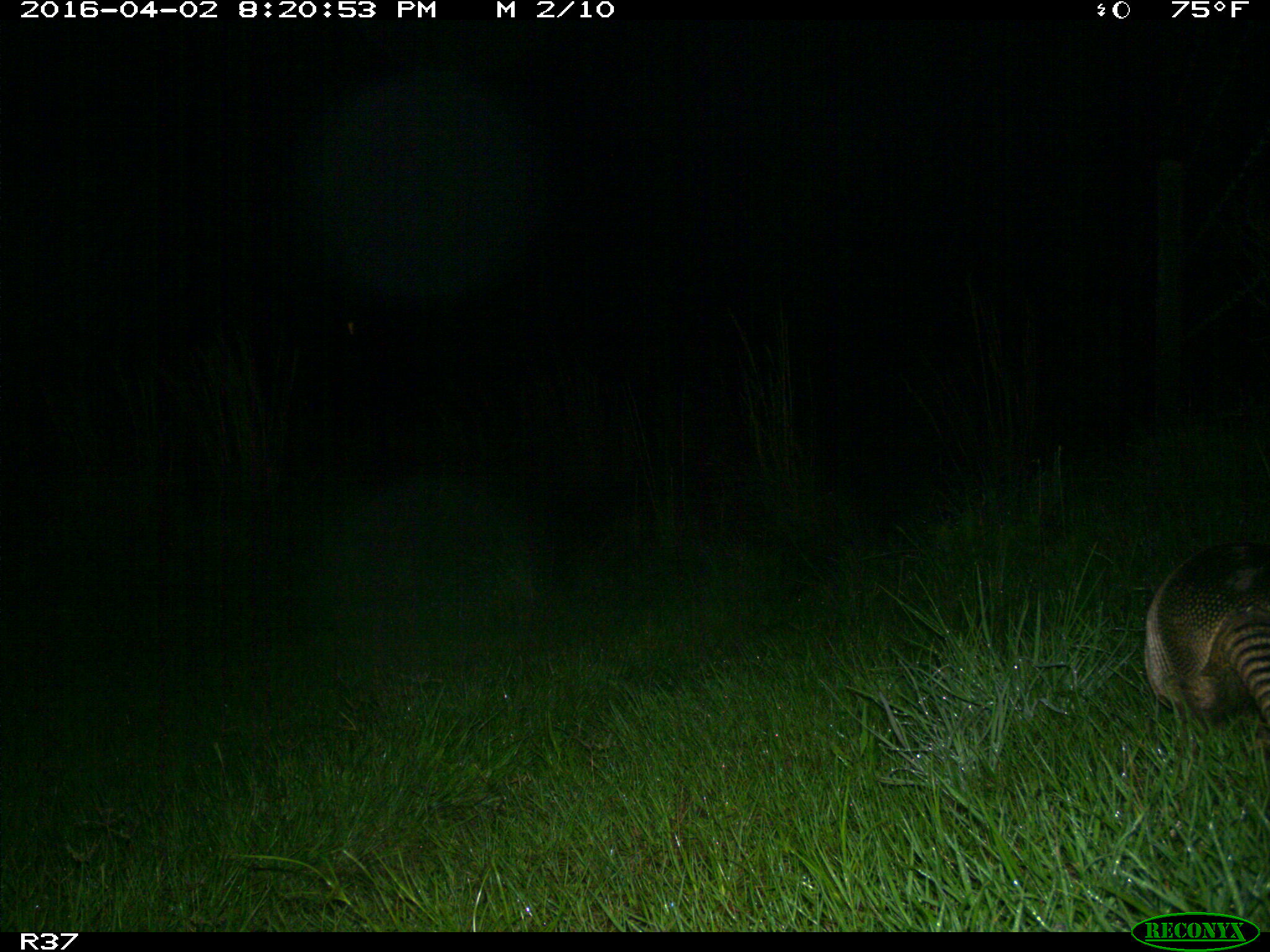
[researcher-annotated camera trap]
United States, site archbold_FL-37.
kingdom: Animalia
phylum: Chordata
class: Mammalia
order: Cingulata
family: Dasypodidae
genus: Dasypus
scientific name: Dasypus novemcinctus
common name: nine-banded armadillo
Dasypus novemcinctus (nine-banded armadillo).